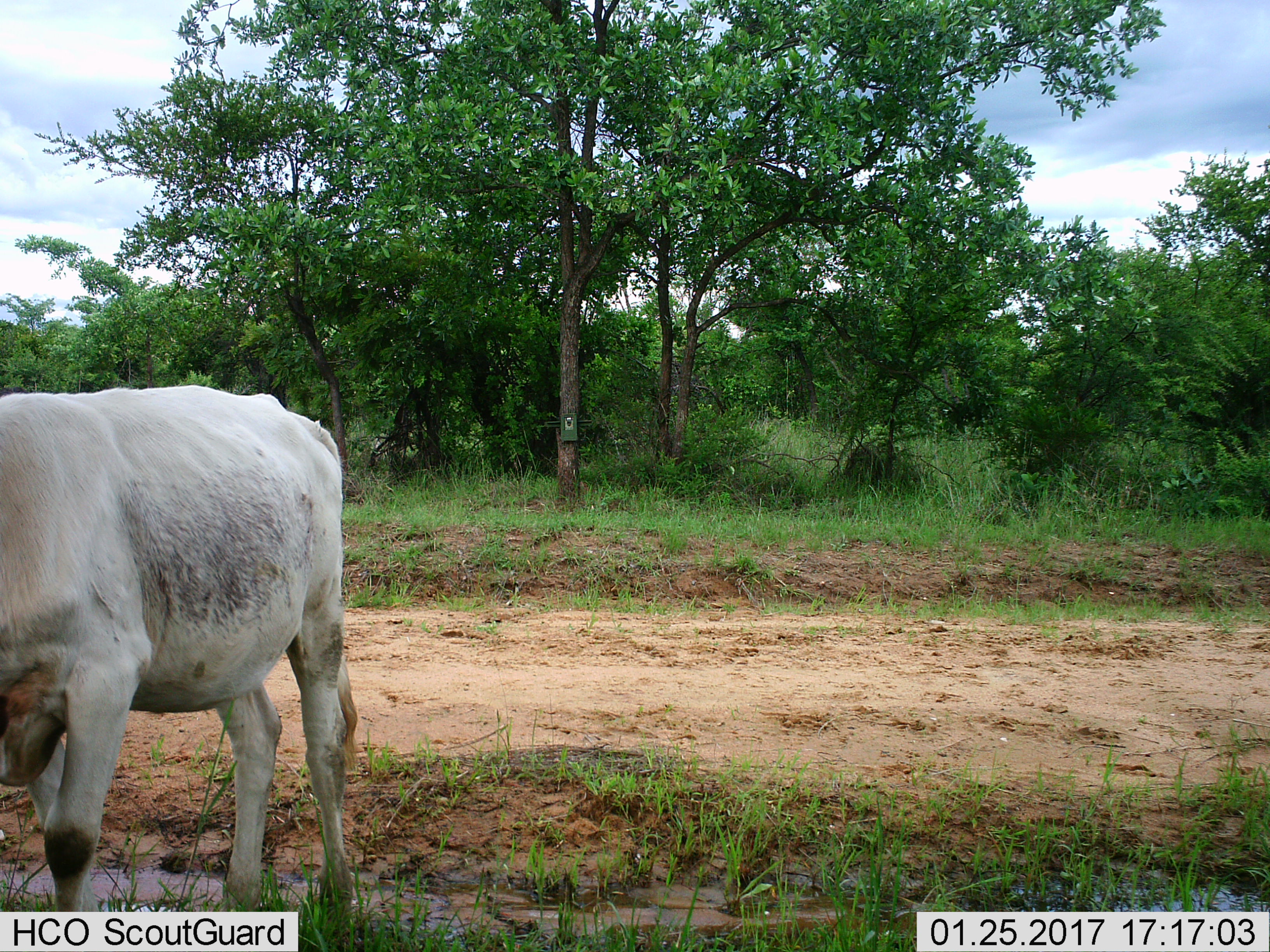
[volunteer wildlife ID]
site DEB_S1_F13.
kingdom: Animalia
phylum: Chordata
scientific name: Vertebrata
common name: domestic animal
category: domesticanimal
Domesticanimal (domestic animal) (Vertebrata), count 1. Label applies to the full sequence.